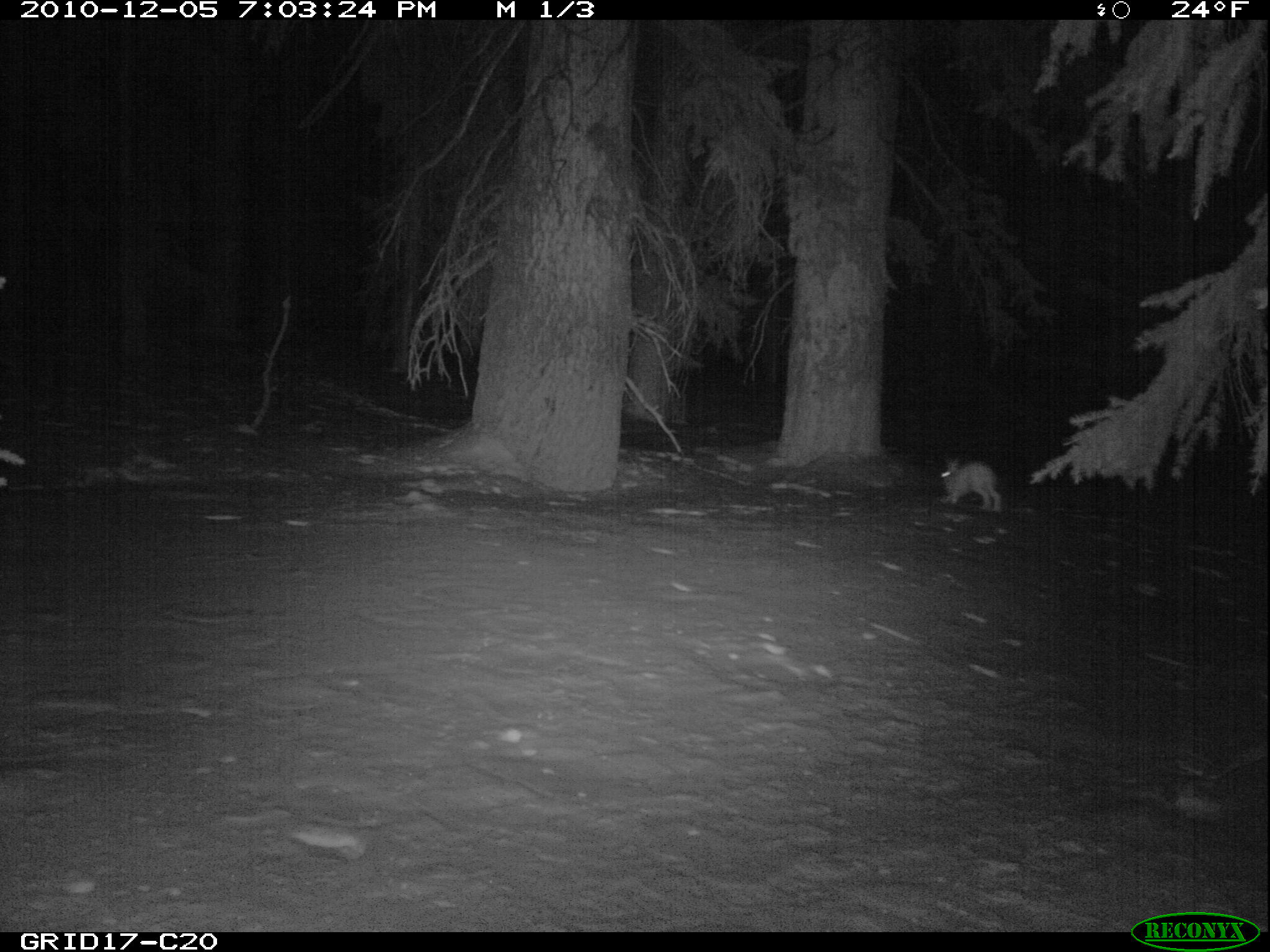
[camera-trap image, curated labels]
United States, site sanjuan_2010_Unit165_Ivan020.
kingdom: Animalia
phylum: Chordata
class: Mammalia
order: Lagomorpha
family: Leporidae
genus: Lepus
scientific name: Lepus americanus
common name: snowshoe hare